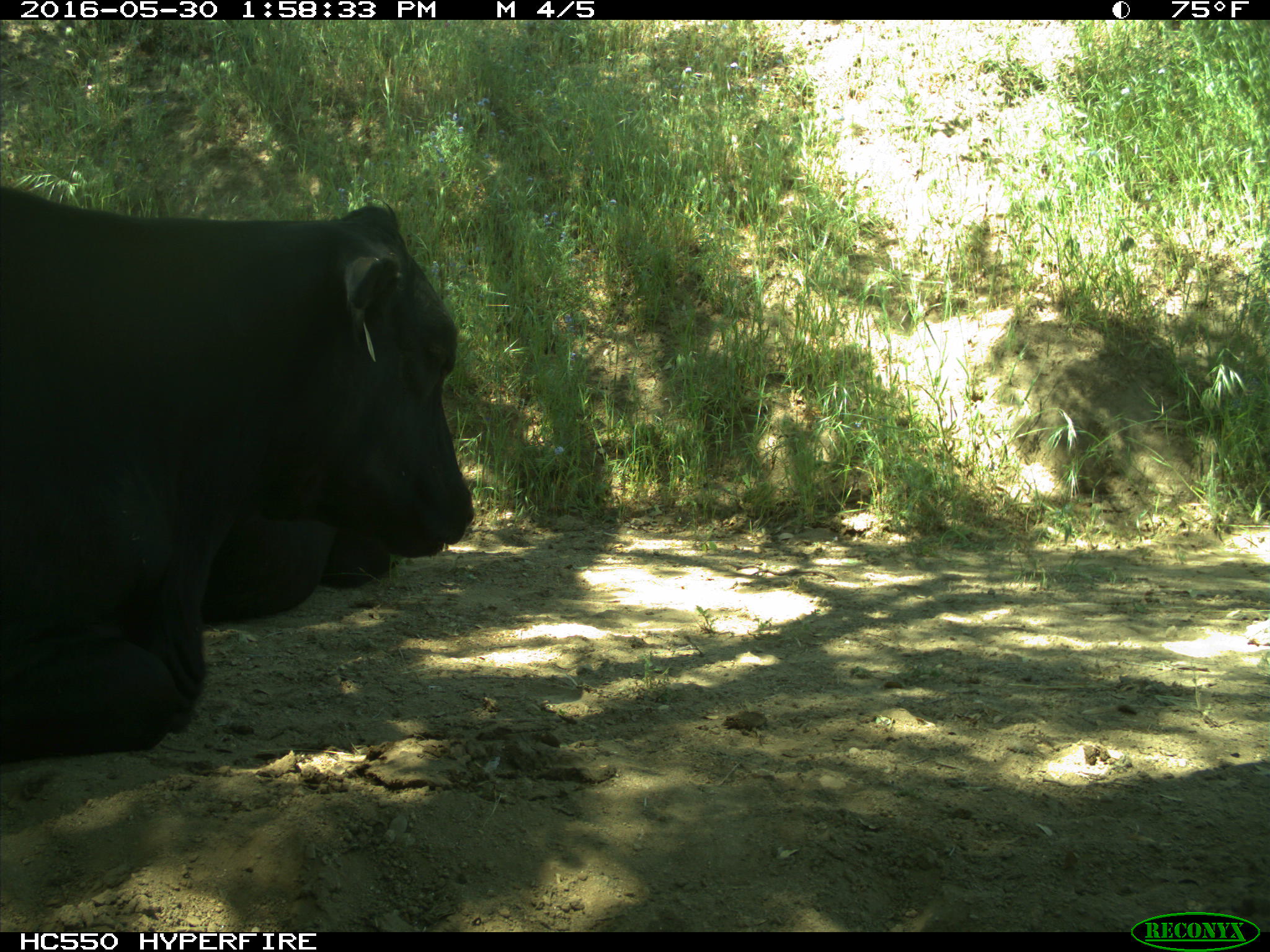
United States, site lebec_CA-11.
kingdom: Animalia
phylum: Chordata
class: Mammalia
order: Artiodactyla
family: Bovidae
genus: Bos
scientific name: Bos taurus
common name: domestic cow